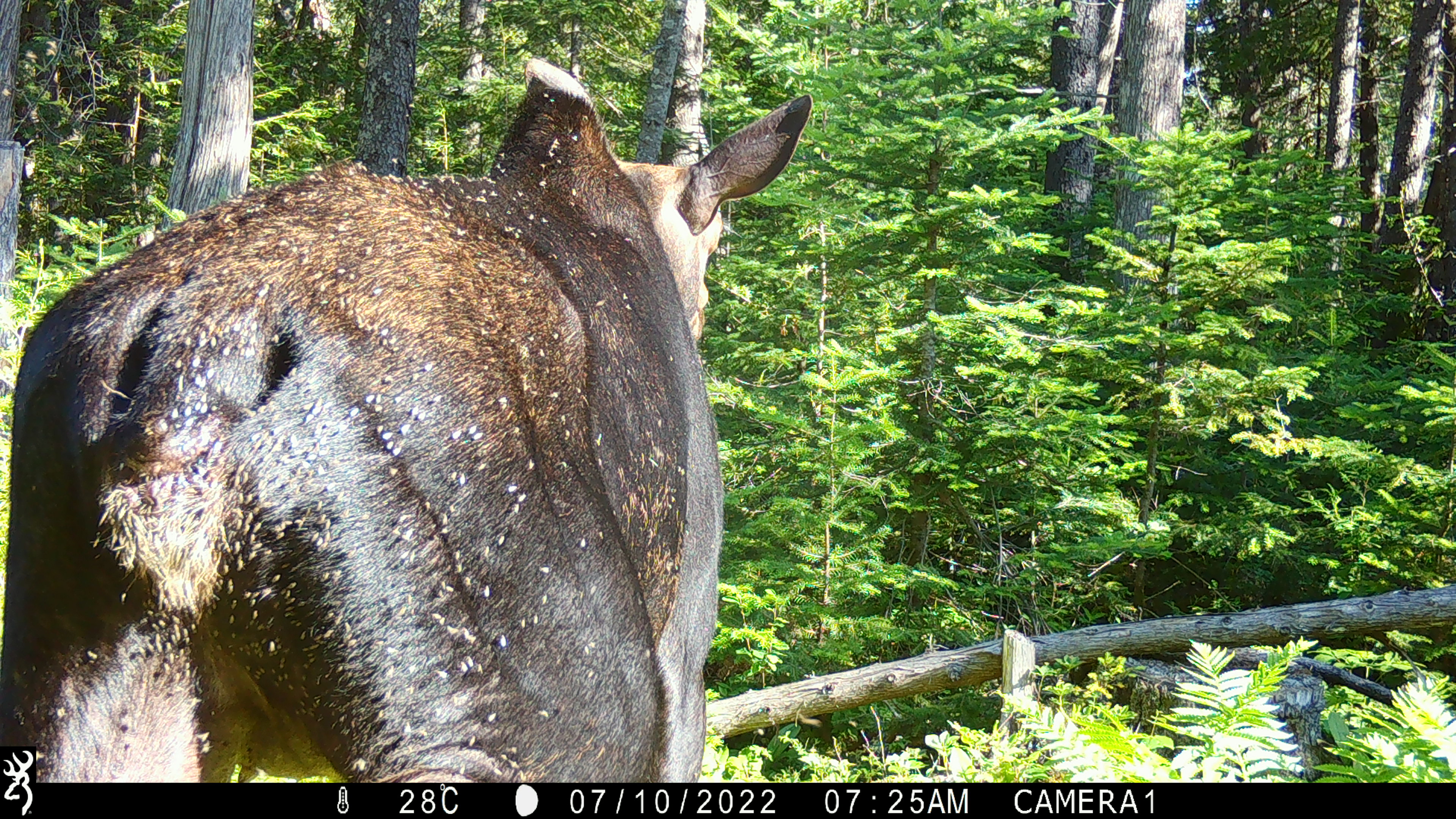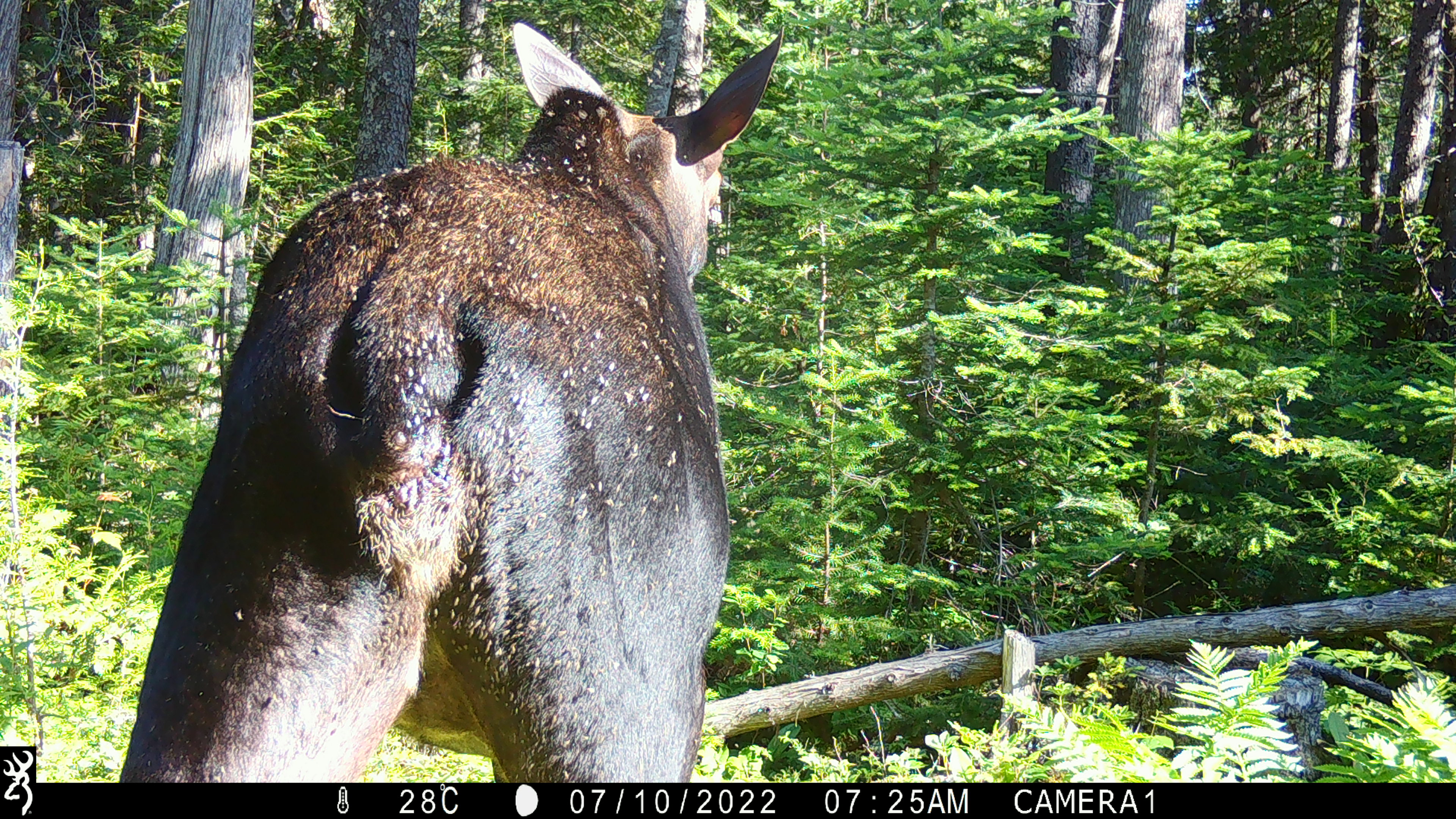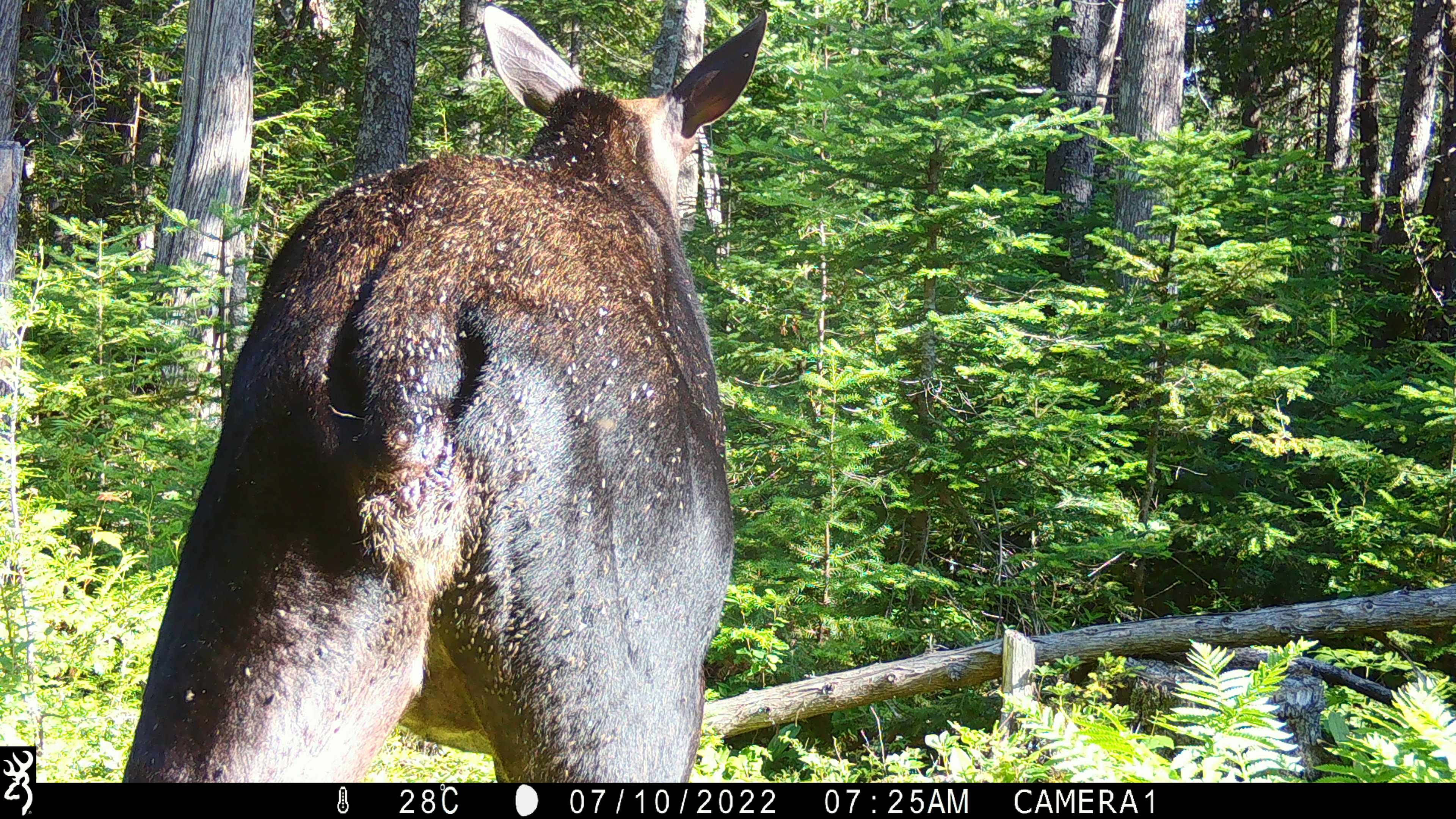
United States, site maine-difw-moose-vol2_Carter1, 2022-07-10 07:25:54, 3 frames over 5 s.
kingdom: Animalia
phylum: Chordata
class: Mammalia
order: Artiodactyla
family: Cervidae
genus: Alces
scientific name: Alces alces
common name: moose